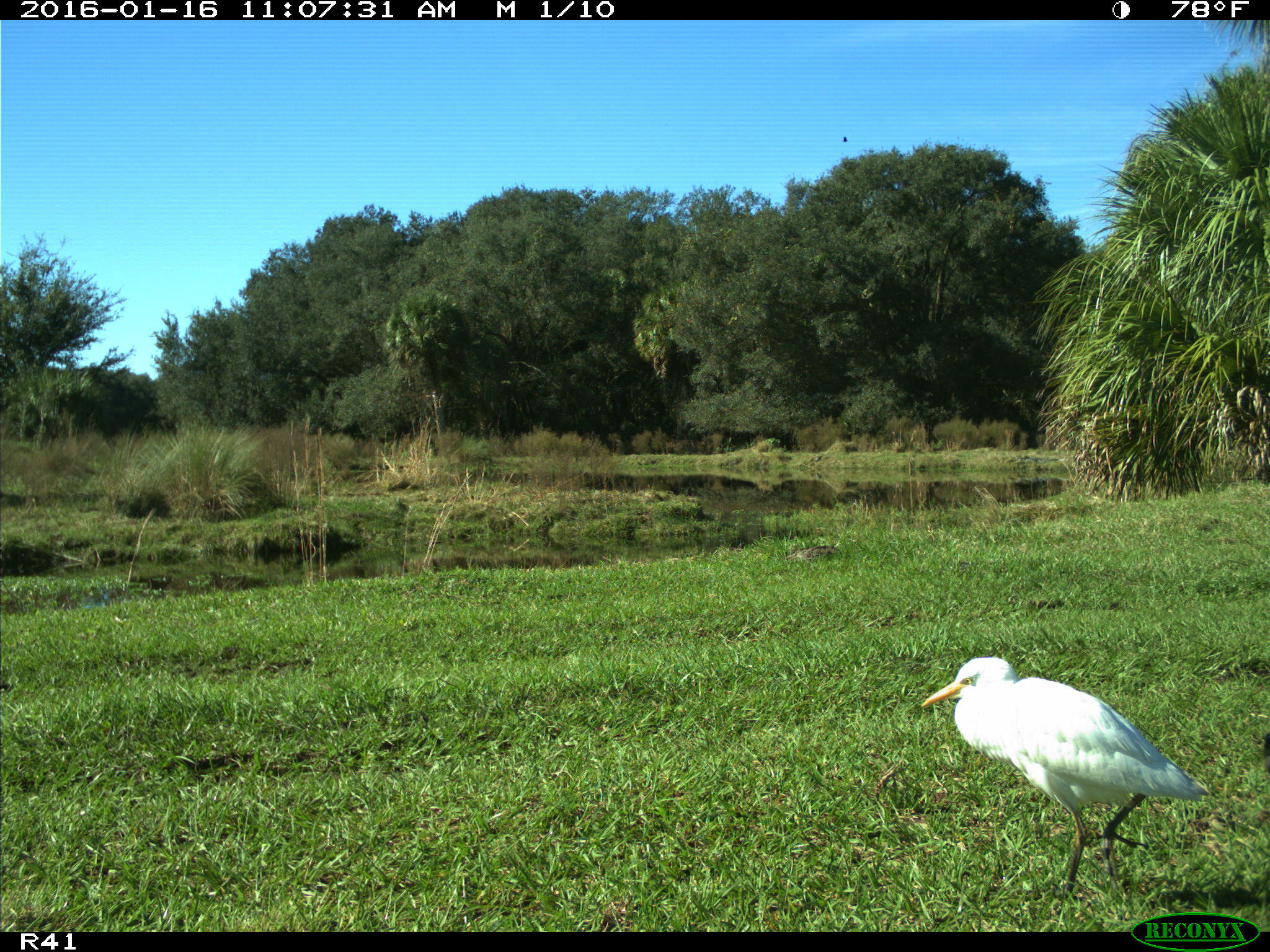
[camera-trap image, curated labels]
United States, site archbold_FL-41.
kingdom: Animalia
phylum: Chordata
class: Mammalia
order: Artiodactyla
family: Bovidae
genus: Bos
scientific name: Bos taurus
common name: domestic cow